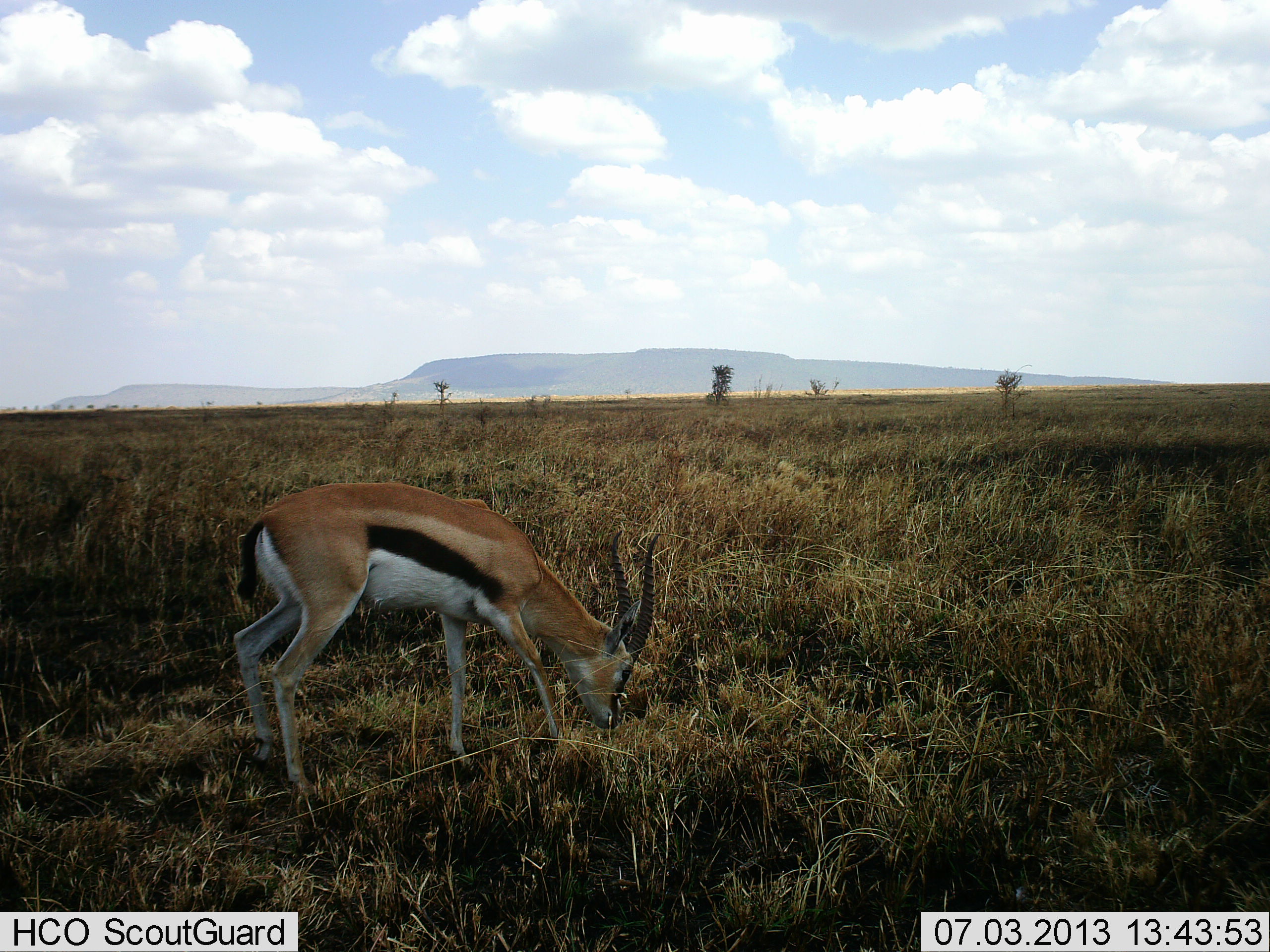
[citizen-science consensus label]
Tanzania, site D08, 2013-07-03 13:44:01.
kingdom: Animalia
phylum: Chordata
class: Mammalia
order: Artiodactyla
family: Bovidae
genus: Eudorcas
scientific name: Eudorcas thomsonii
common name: thomson's gazelle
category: gazellethomsons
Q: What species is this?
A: Gazellethomsons (thomson's gazelle) (Eudorcas thomsonii).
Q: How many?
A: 1.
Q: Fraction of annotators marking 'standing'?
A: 26%.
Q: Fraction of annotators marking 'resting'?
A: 0%.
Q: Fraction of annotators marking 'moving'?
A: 3%.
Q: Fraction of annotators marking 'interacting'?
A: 0%.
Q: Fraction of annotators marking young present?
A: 0%.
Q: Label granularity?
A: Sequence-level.